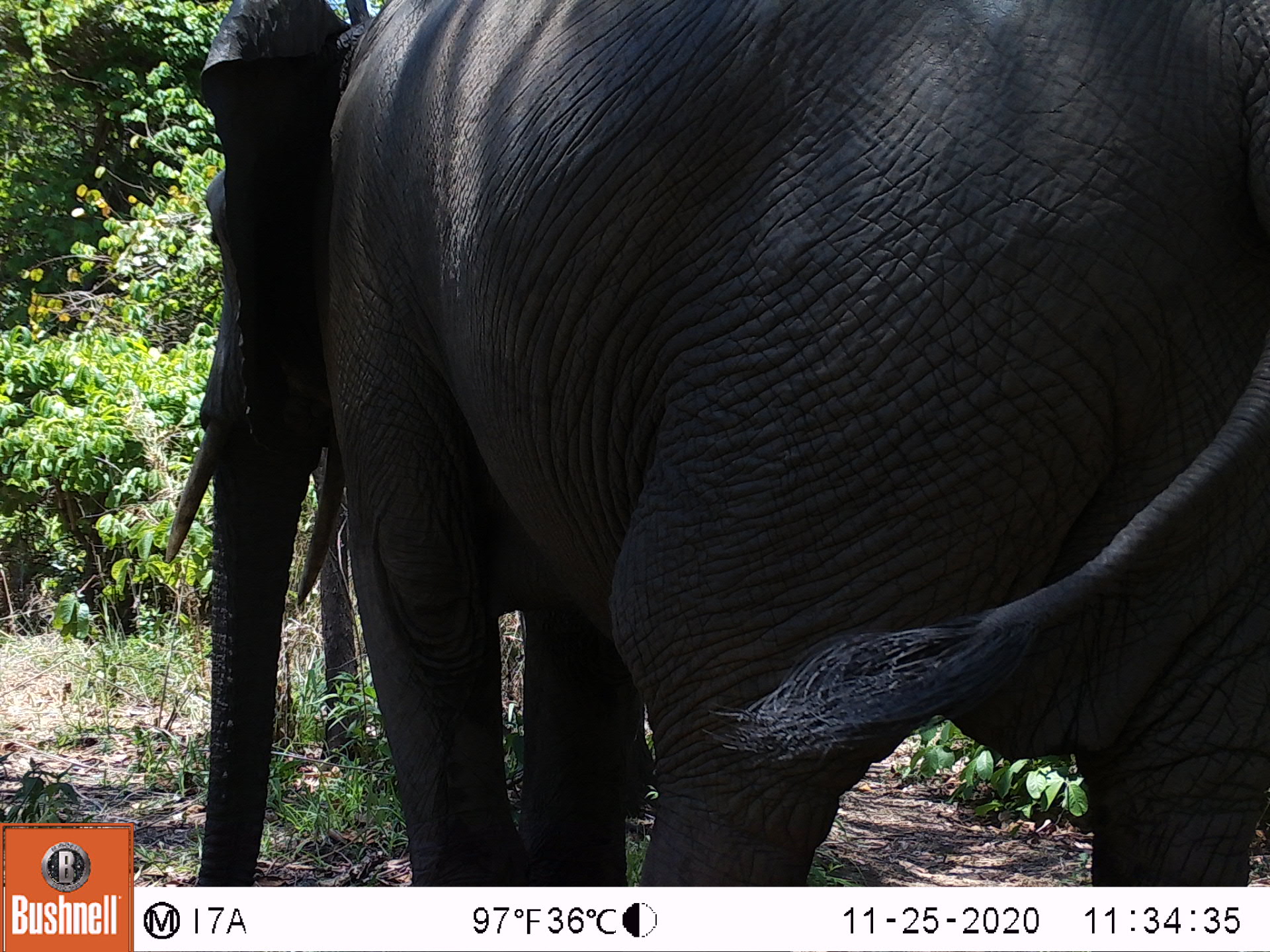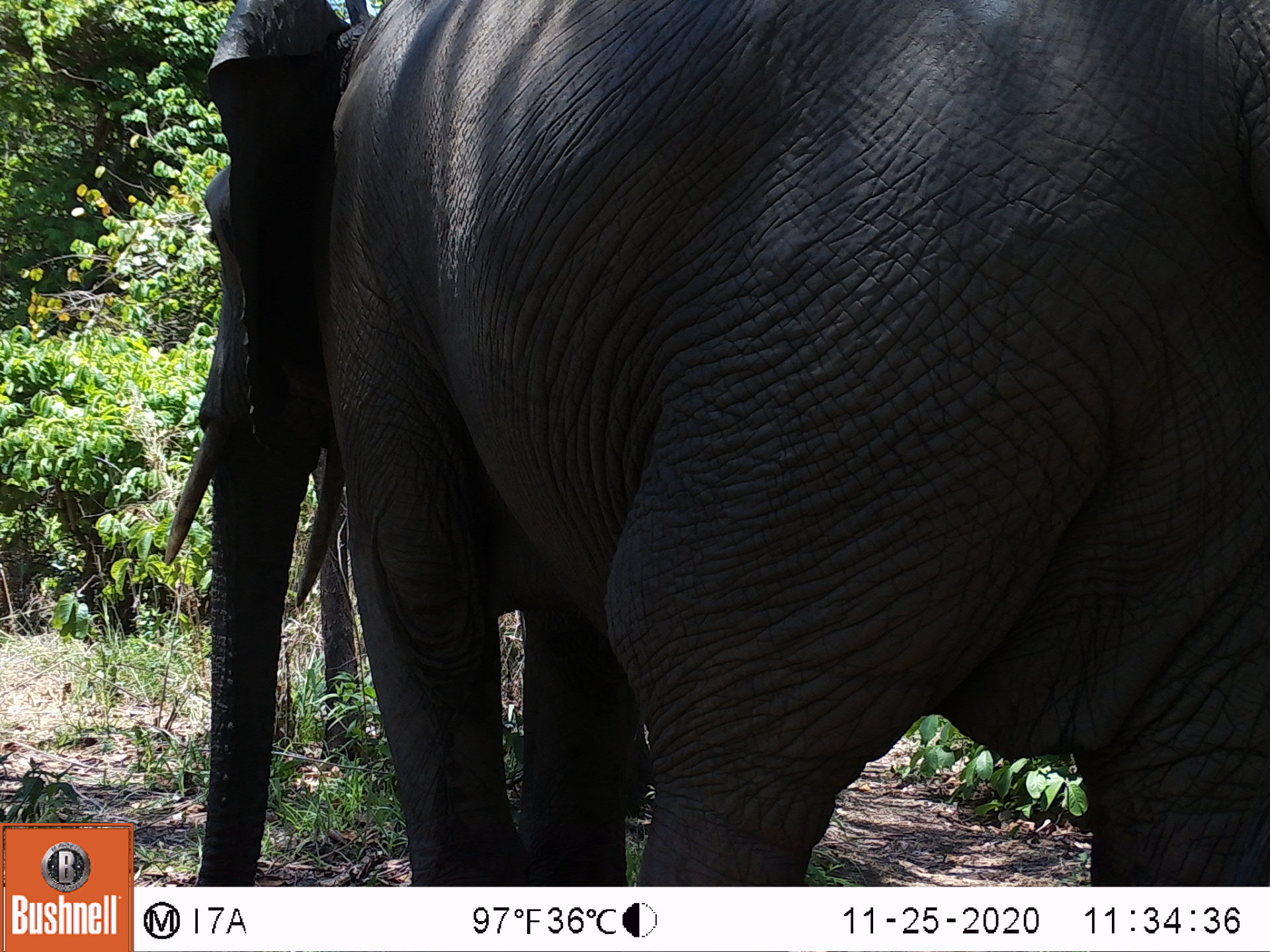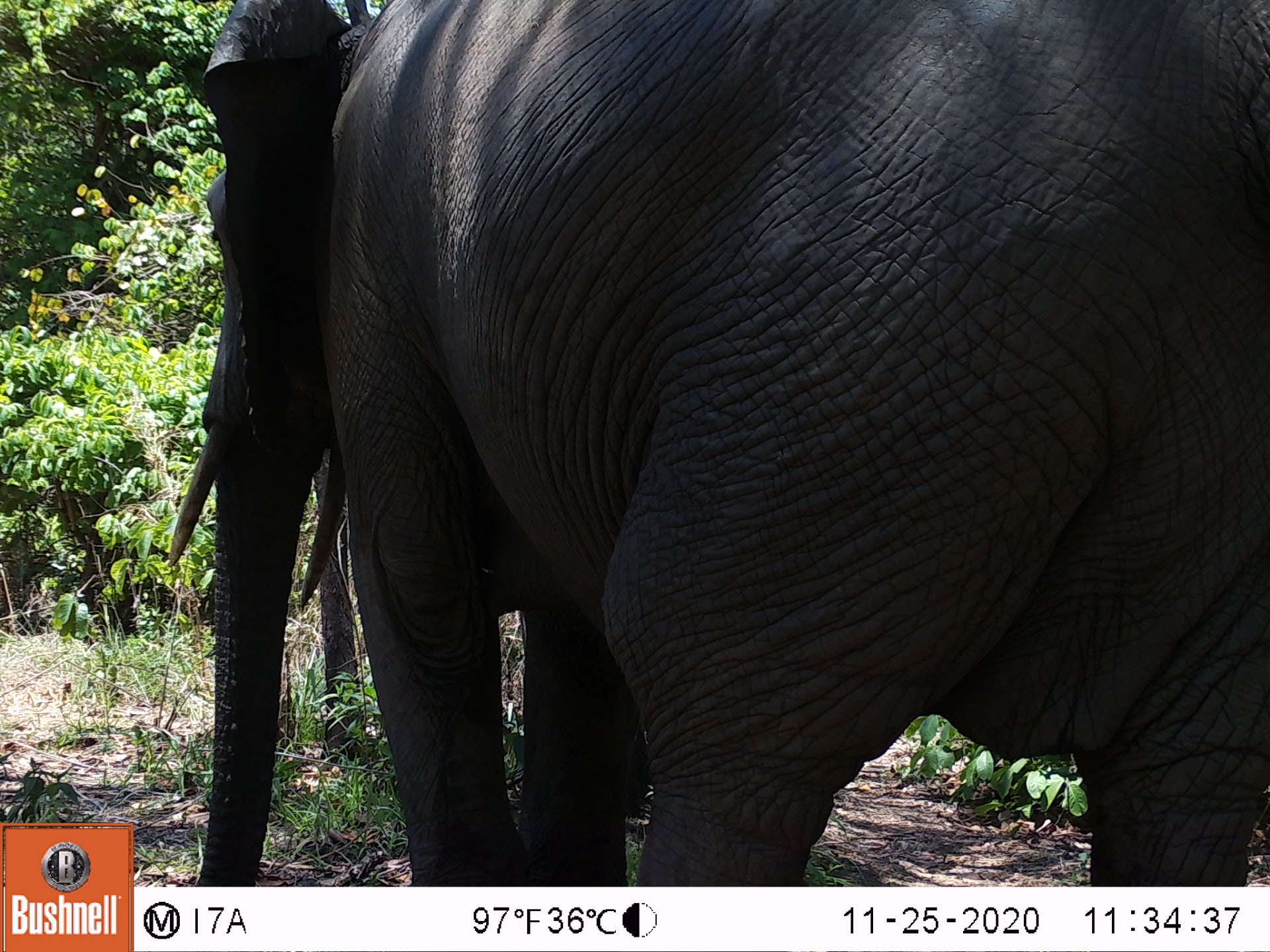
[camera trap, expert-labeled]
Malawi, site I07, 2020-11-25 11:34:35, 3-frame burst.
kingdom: Animalia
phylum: Chordata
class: Mammalia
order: Proboscidea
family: Elephantidae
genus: Loxodonta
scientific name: Loxodonta africana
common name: african savanna elephant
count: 1